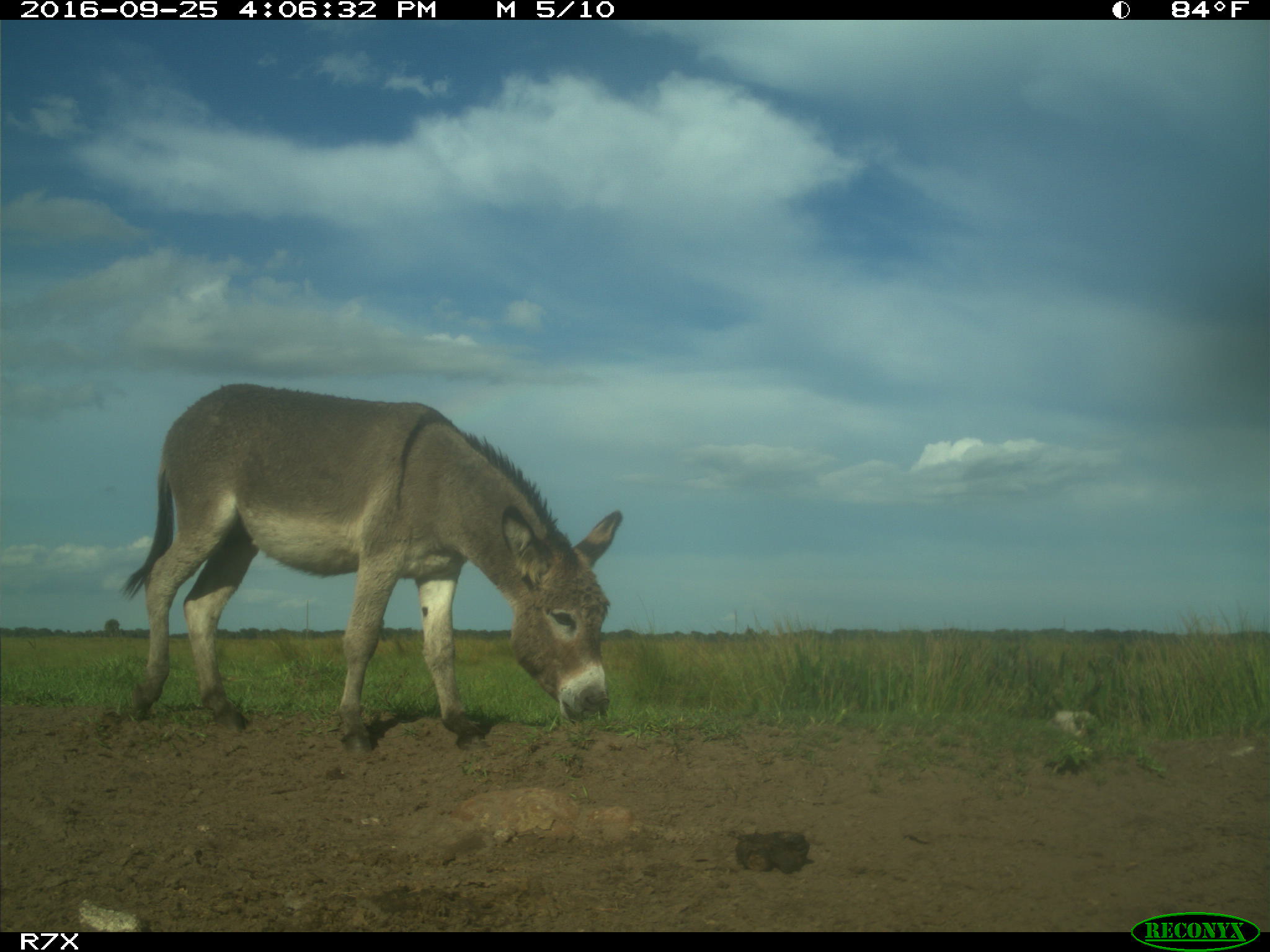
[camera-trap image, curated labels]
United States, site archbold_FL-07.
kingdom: Animalia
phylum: Chordata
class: Mammalia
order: Perissodactyla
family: Equidae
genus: Equus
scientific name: Equus africanus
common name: african wild ass